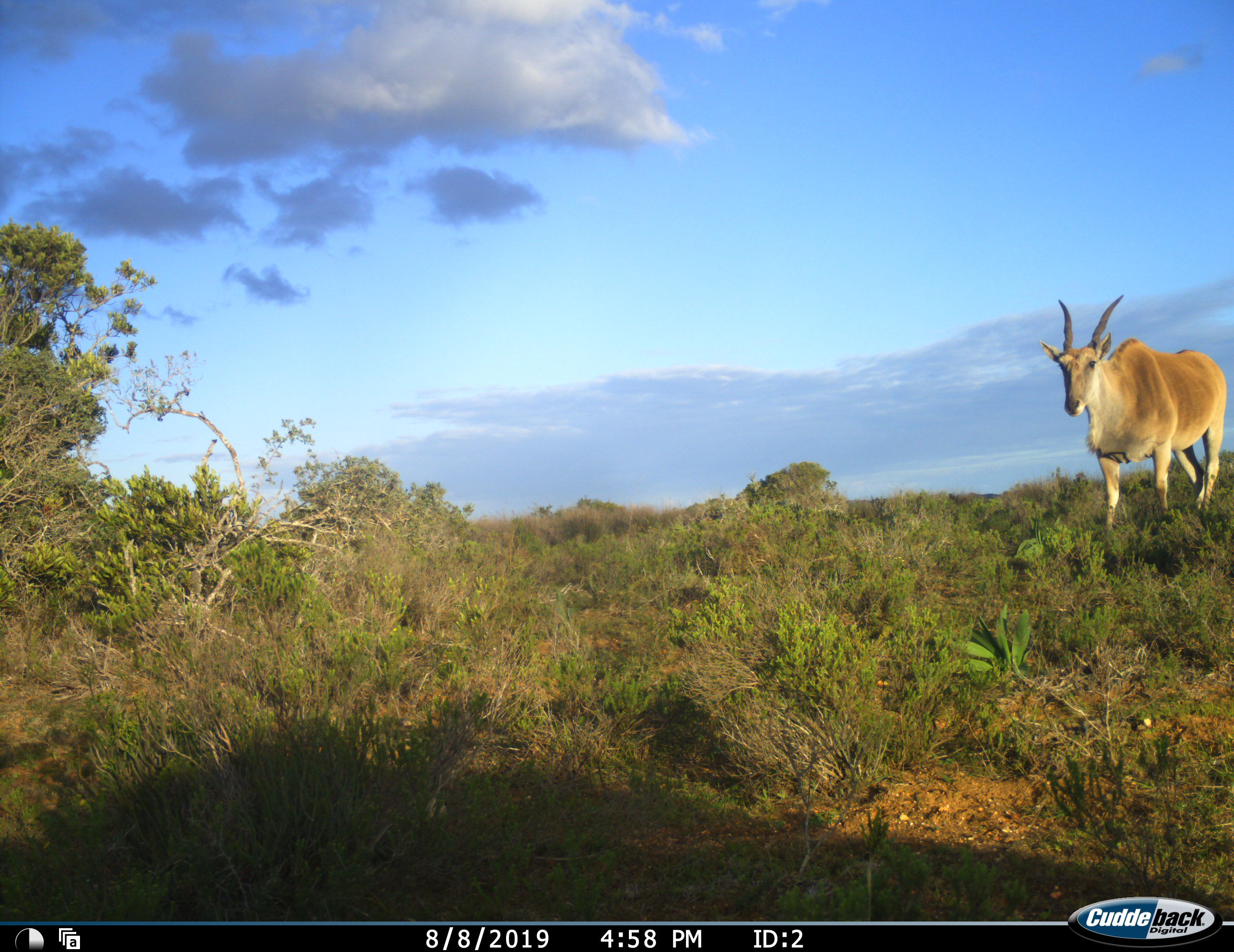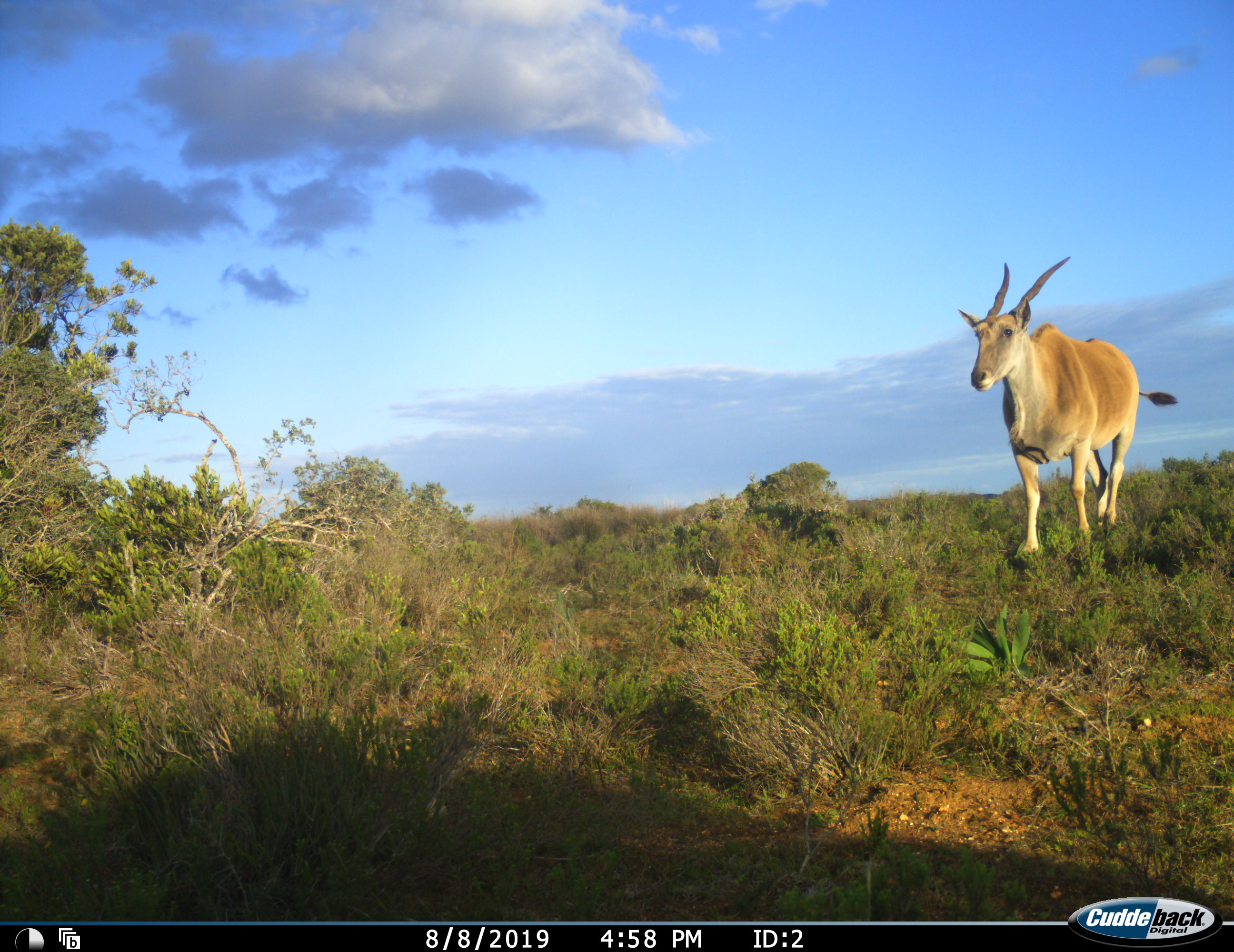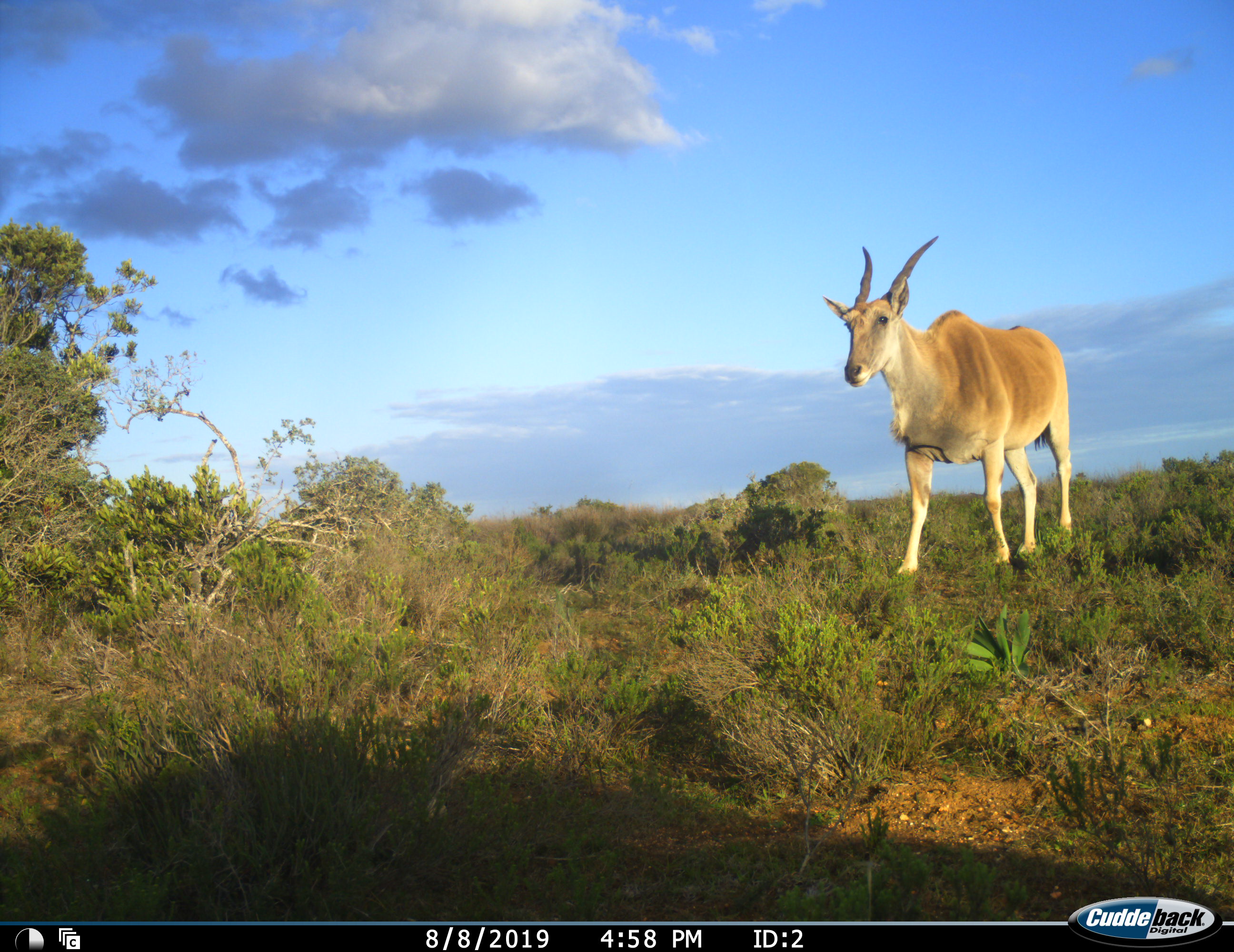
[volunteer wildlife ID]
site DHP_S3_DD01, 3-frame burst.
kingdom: Animalia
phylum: Chordata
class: Mammalia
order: Artiodactyla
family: Bovidae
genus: Tragelaphus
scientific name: Tragelaphus oryx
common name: eland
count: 1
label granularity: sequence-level